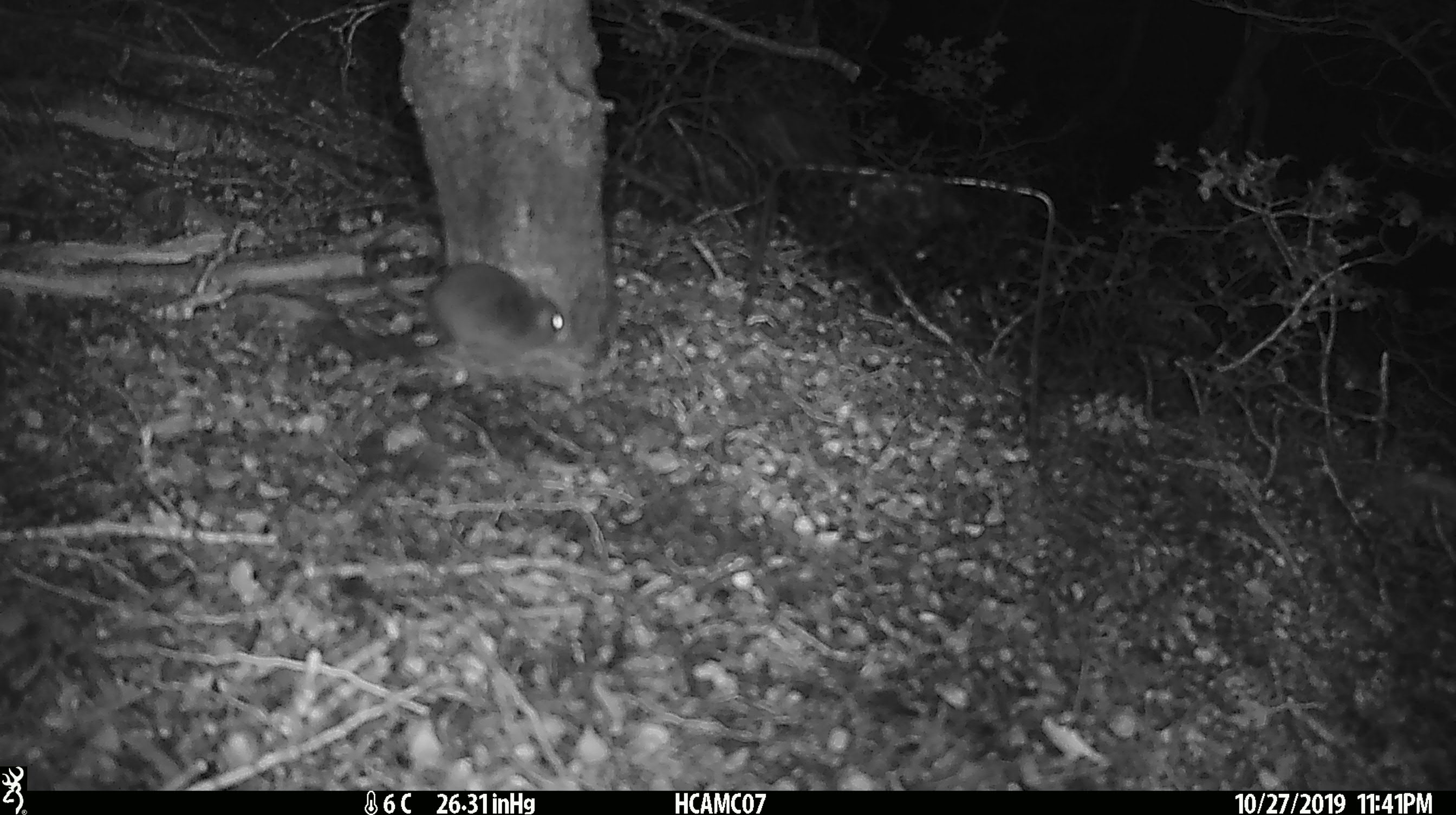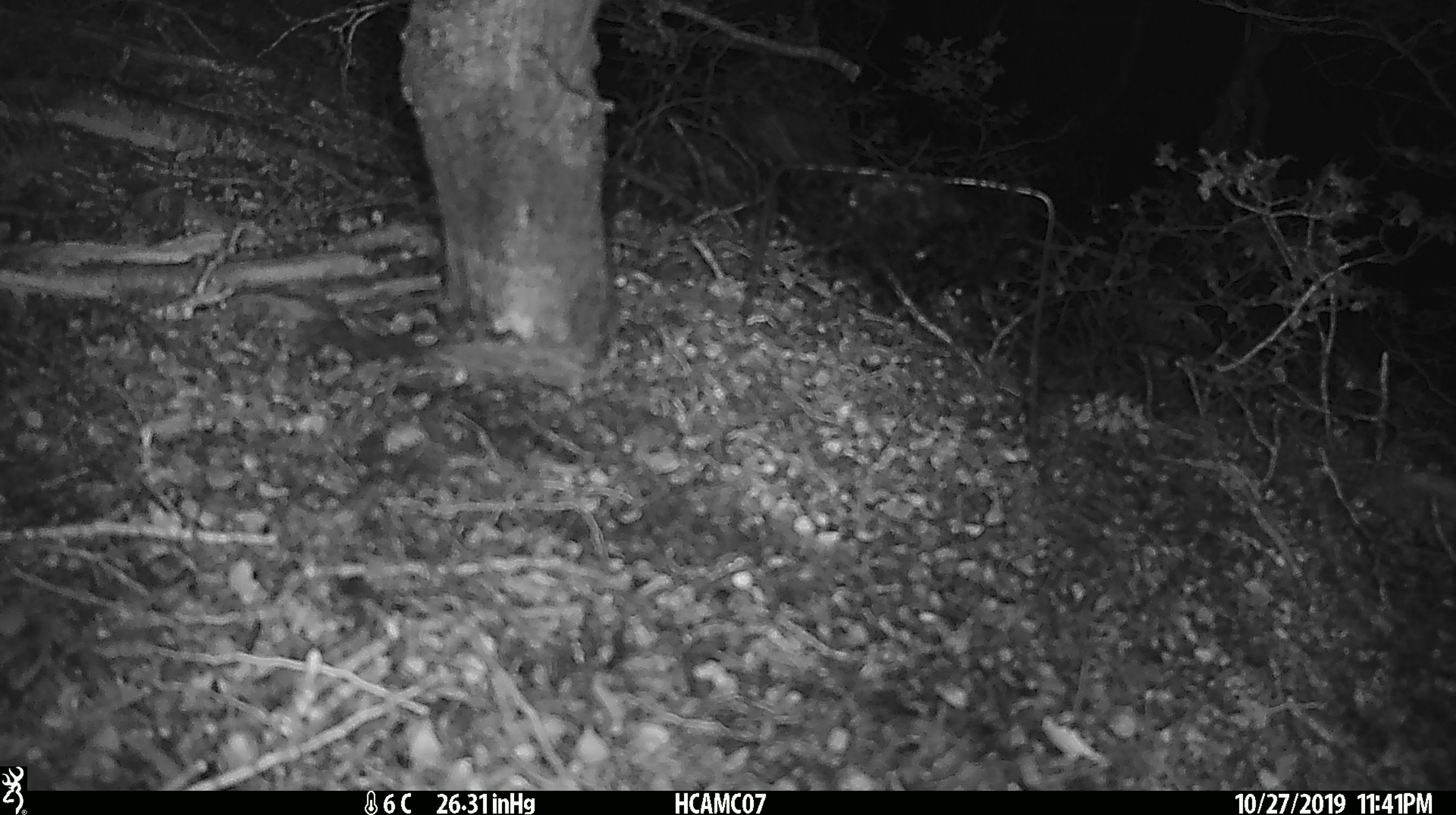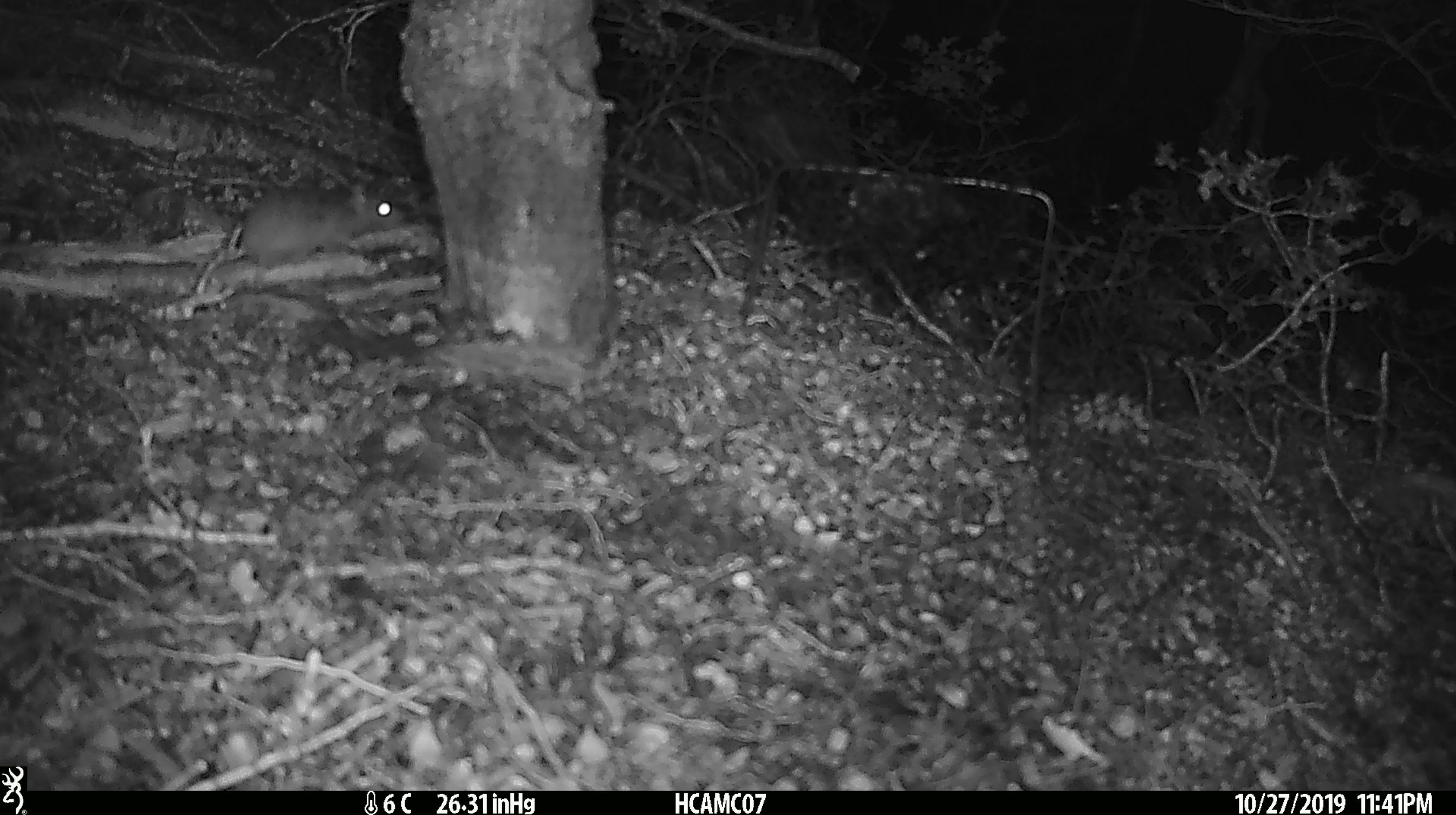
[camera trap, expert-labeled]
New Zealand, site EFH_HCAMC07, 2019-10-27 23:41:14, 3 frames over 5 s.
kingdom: Animalia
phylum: Chordata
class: Mammalia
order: Rodentia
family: Muridae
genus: Mus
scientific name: Mus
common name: mouse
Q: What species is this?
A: Mouse (Mus).